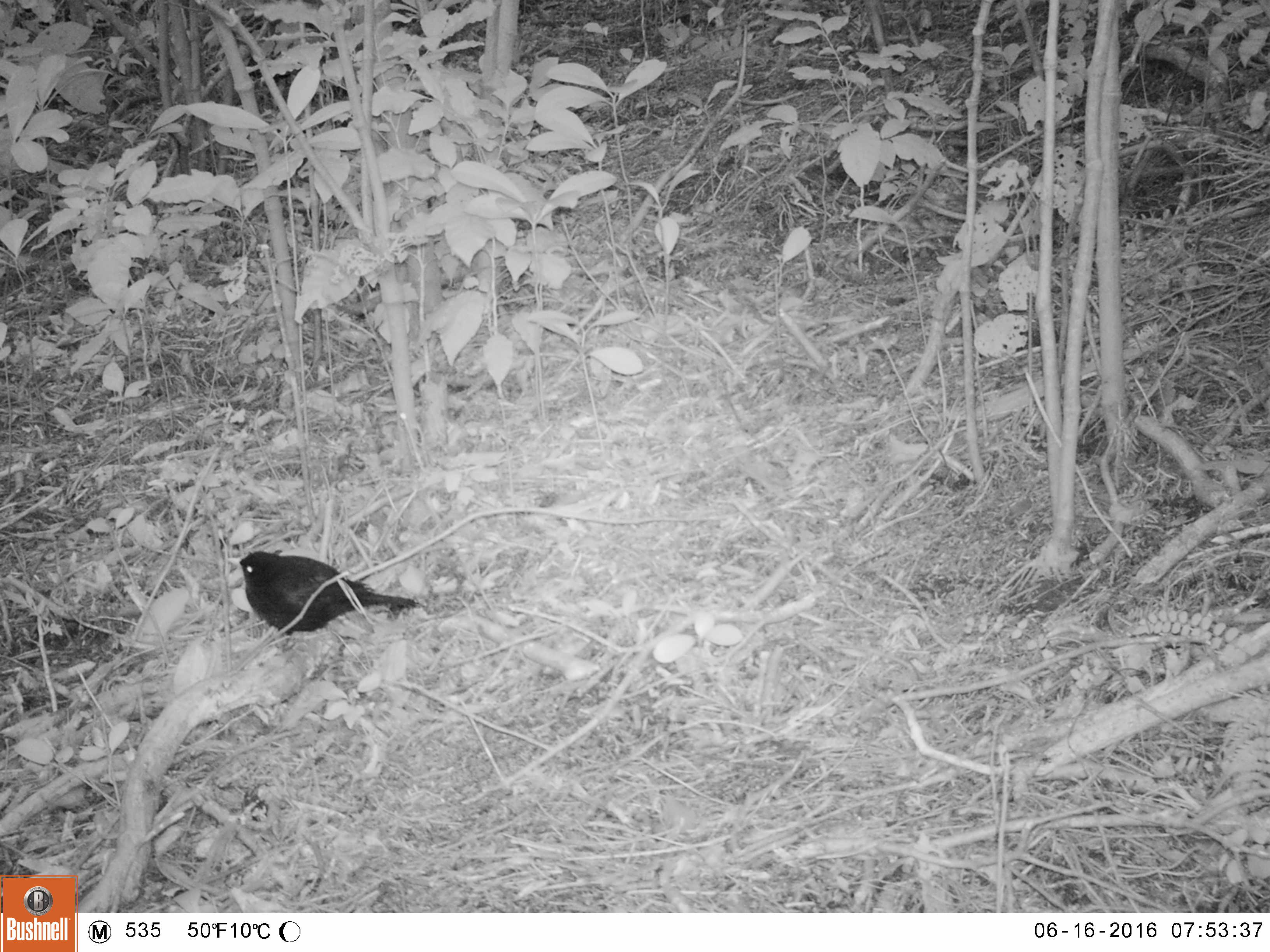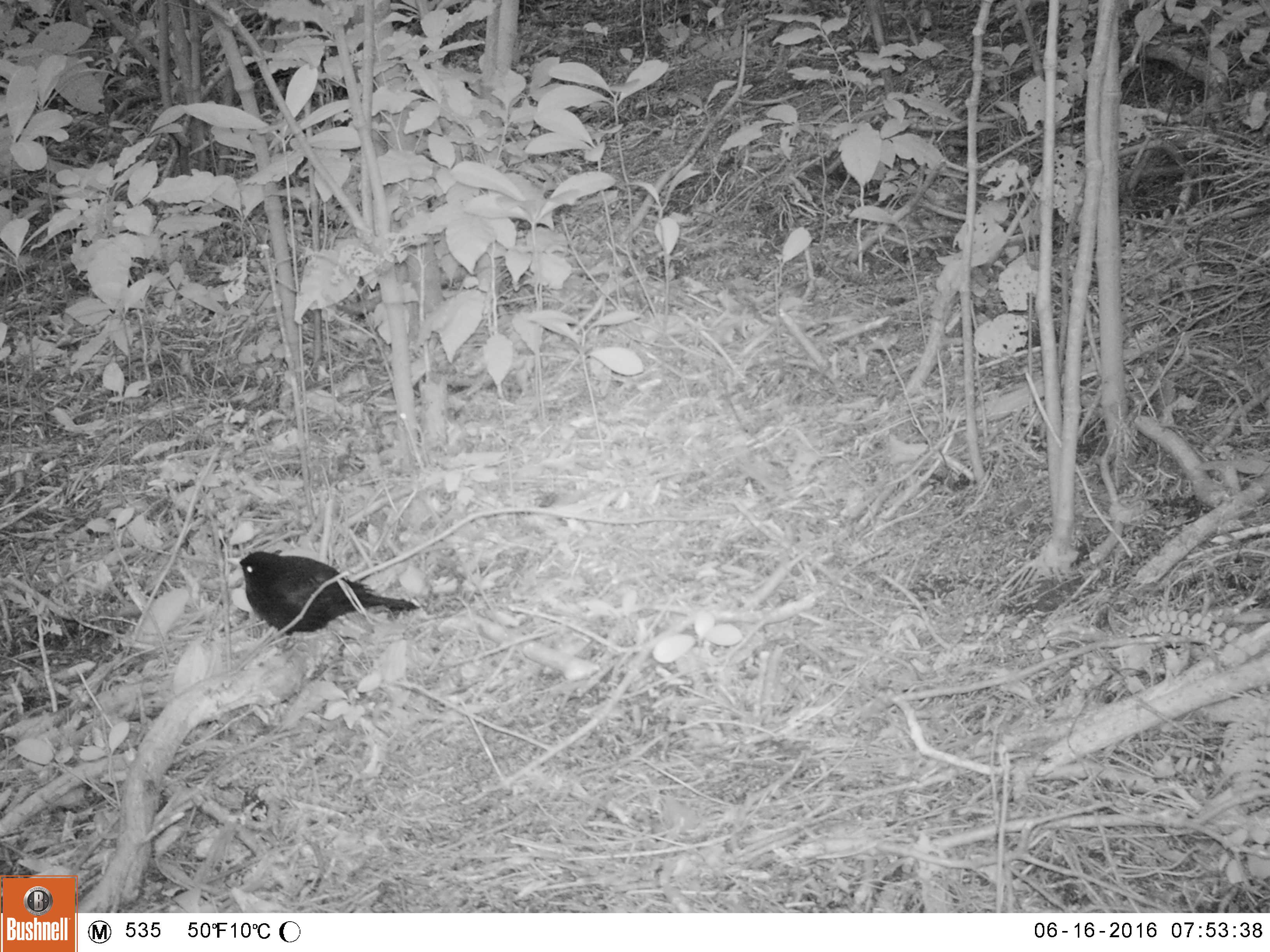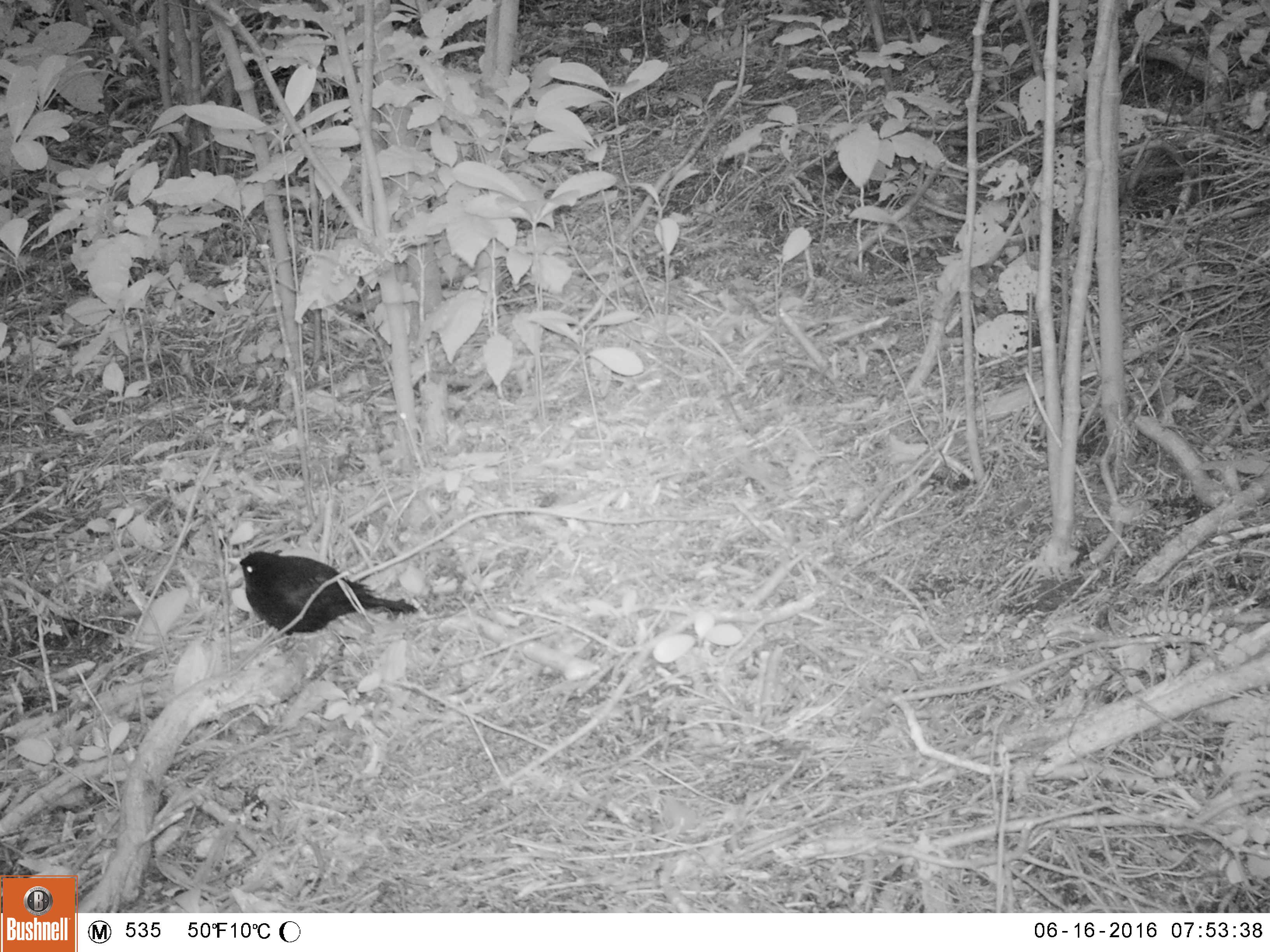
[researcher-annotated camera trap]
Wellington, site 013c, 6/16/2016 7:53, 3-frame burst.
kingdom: Animalia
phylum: Chordata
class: Aves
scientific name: Aves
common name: bird